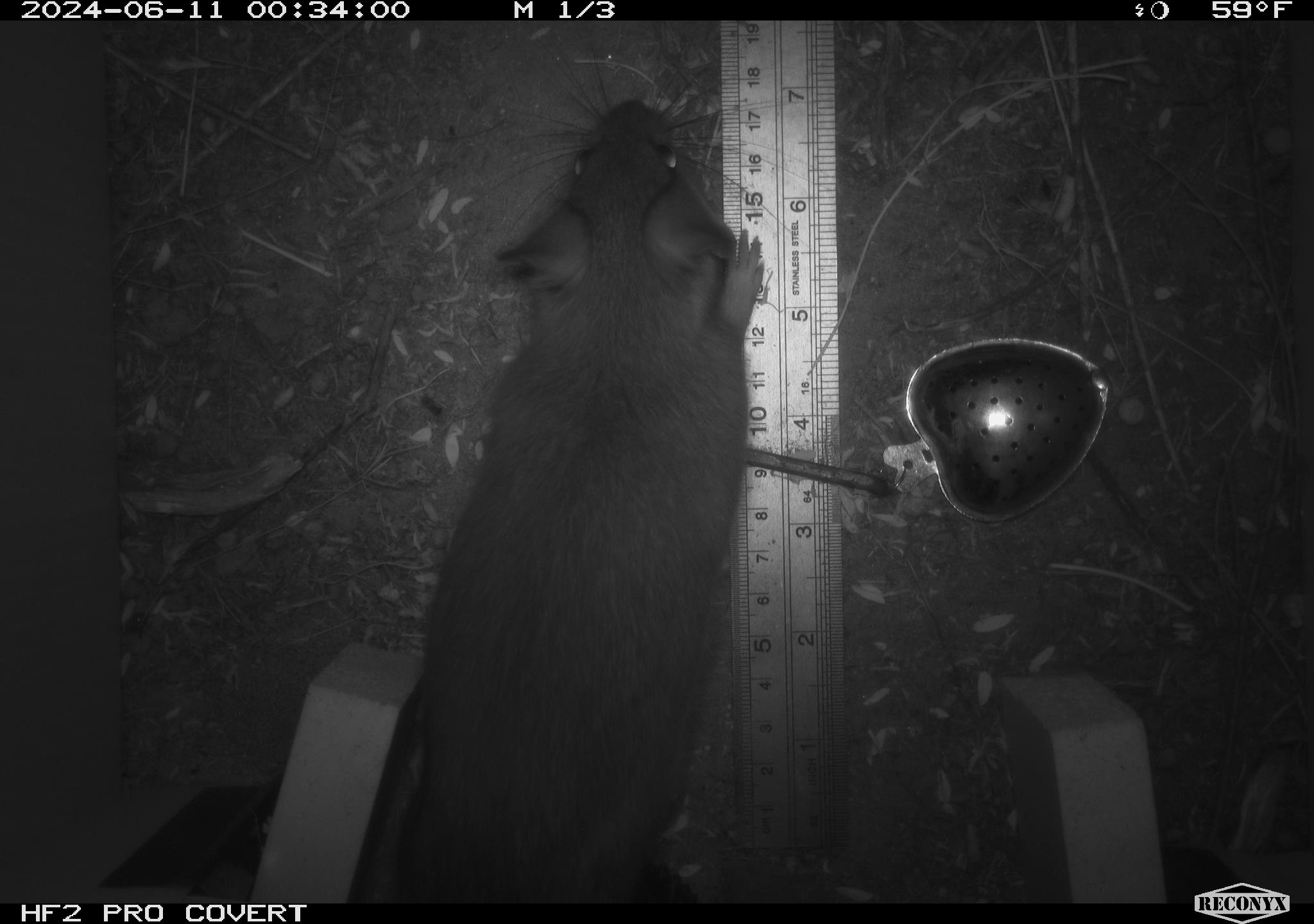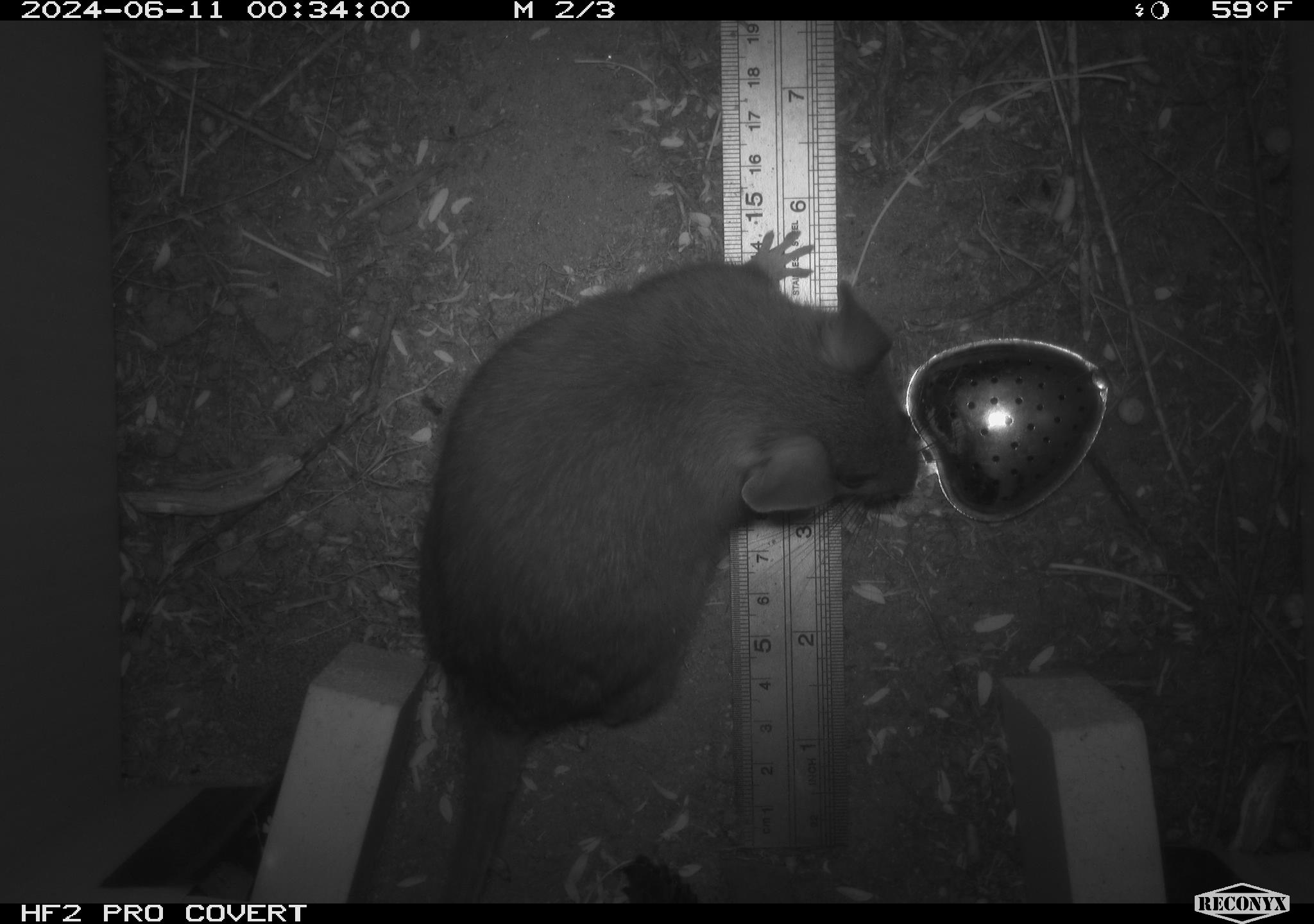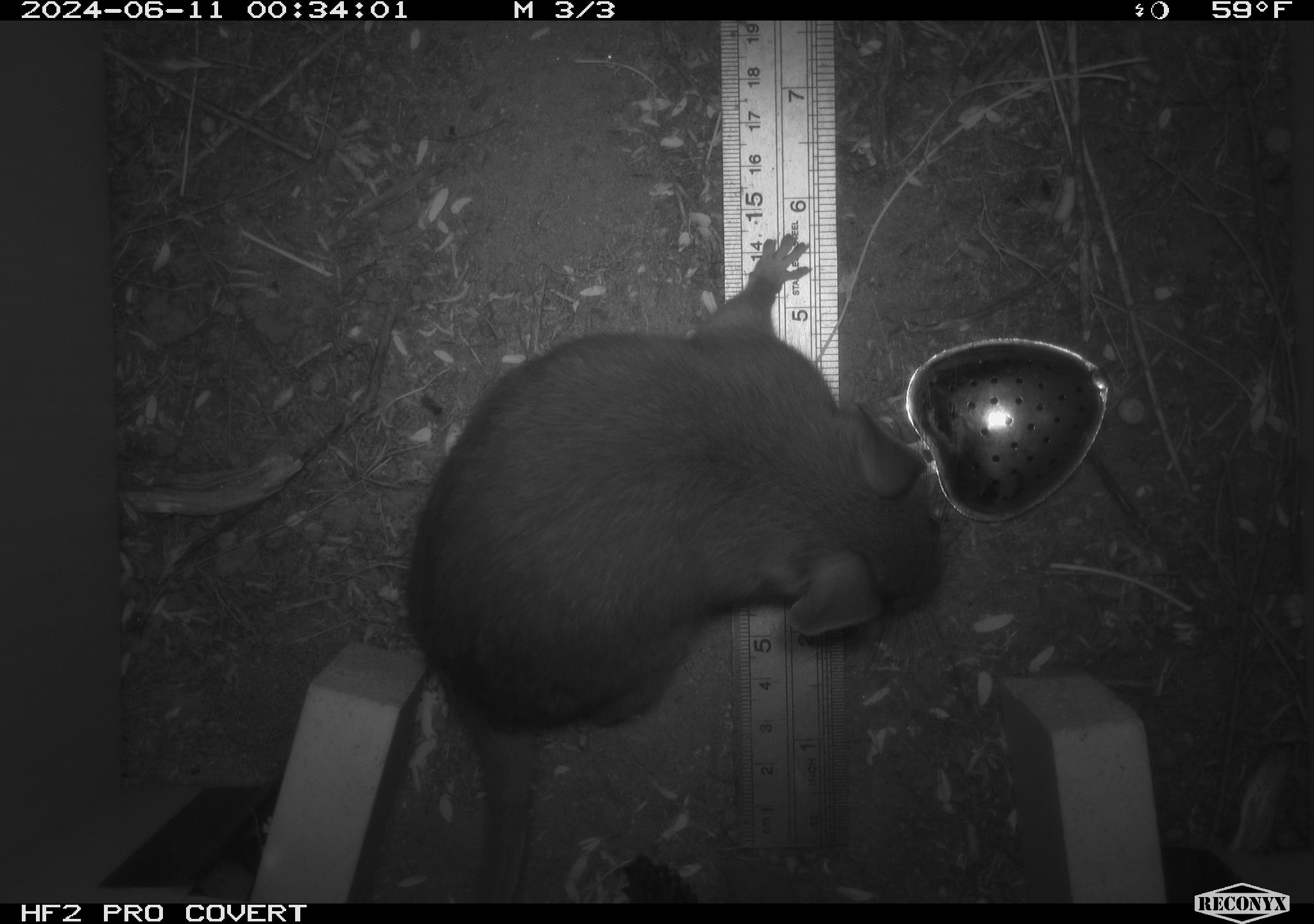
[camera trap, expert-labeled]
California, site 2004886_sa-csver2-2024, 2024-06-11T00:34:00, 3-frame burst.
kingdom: Animalia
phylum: Chordata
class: Mammalia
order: Rodentia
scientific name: Rodentia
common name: rodent